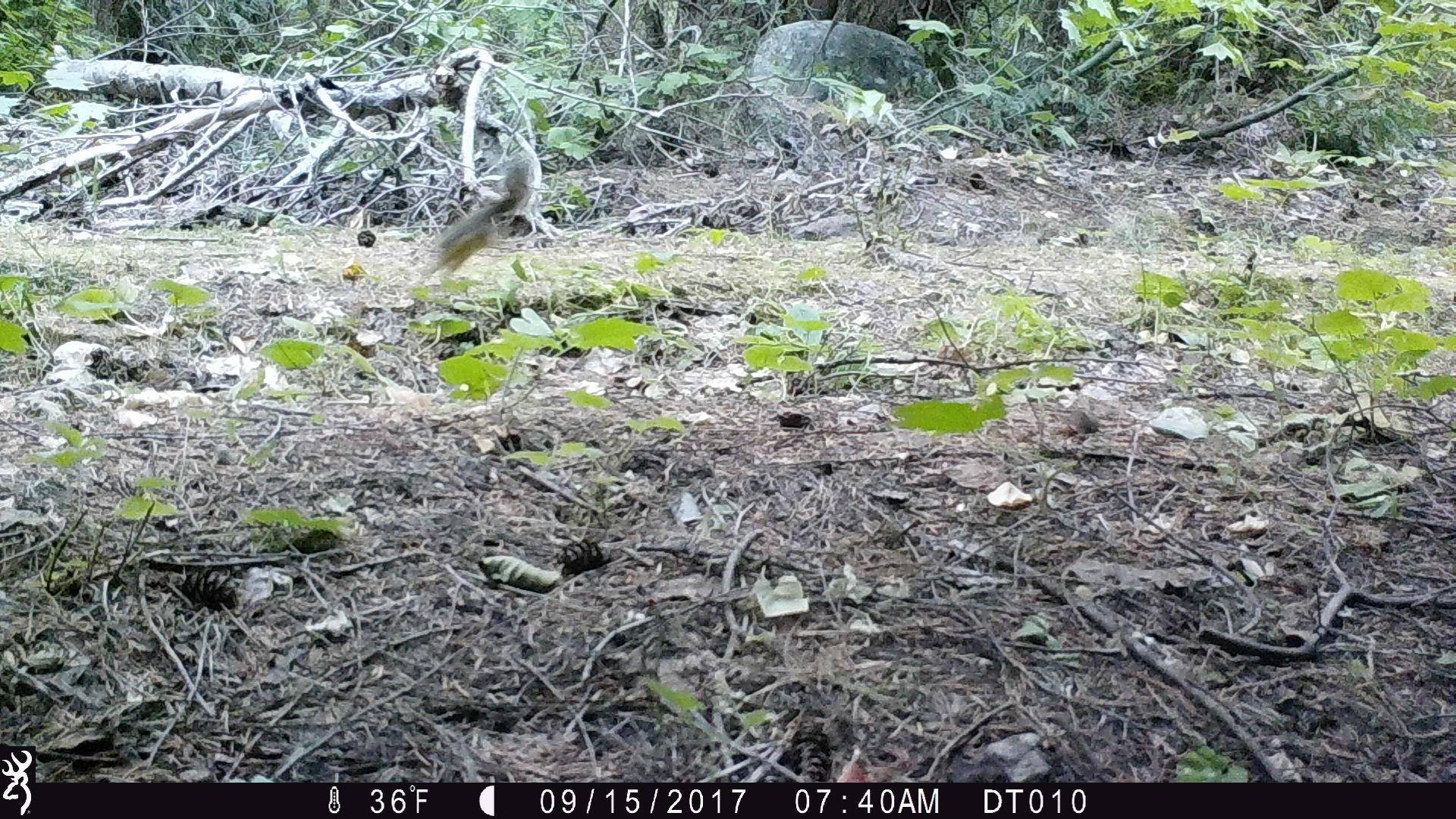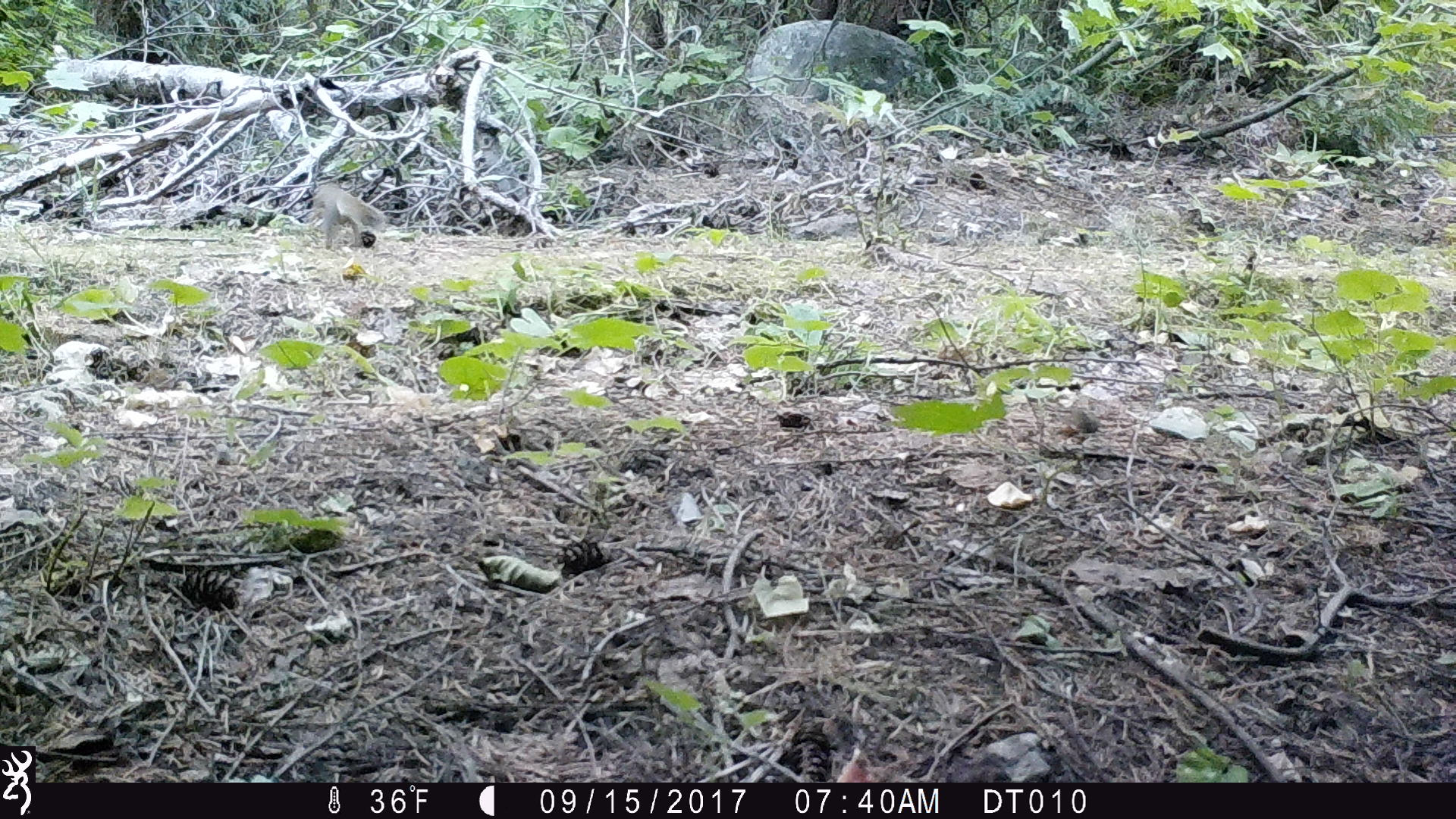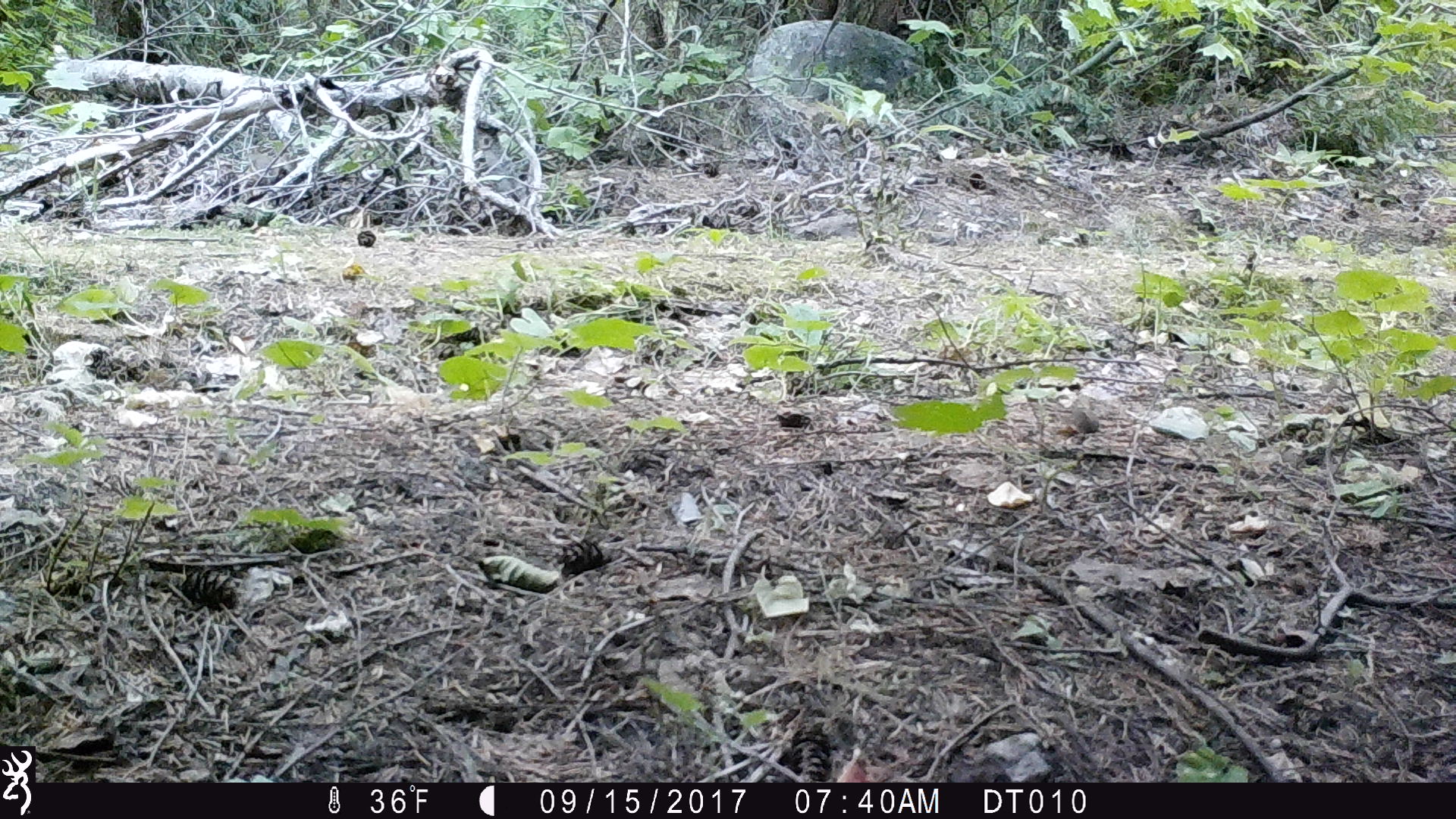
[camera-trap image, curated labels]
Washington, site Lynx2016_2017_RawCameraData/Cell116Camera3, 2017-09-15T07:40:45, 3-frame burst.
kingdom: Animalia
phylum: Chordata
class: Mammalia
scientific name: Mammalia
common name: small mammal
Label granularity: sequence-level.